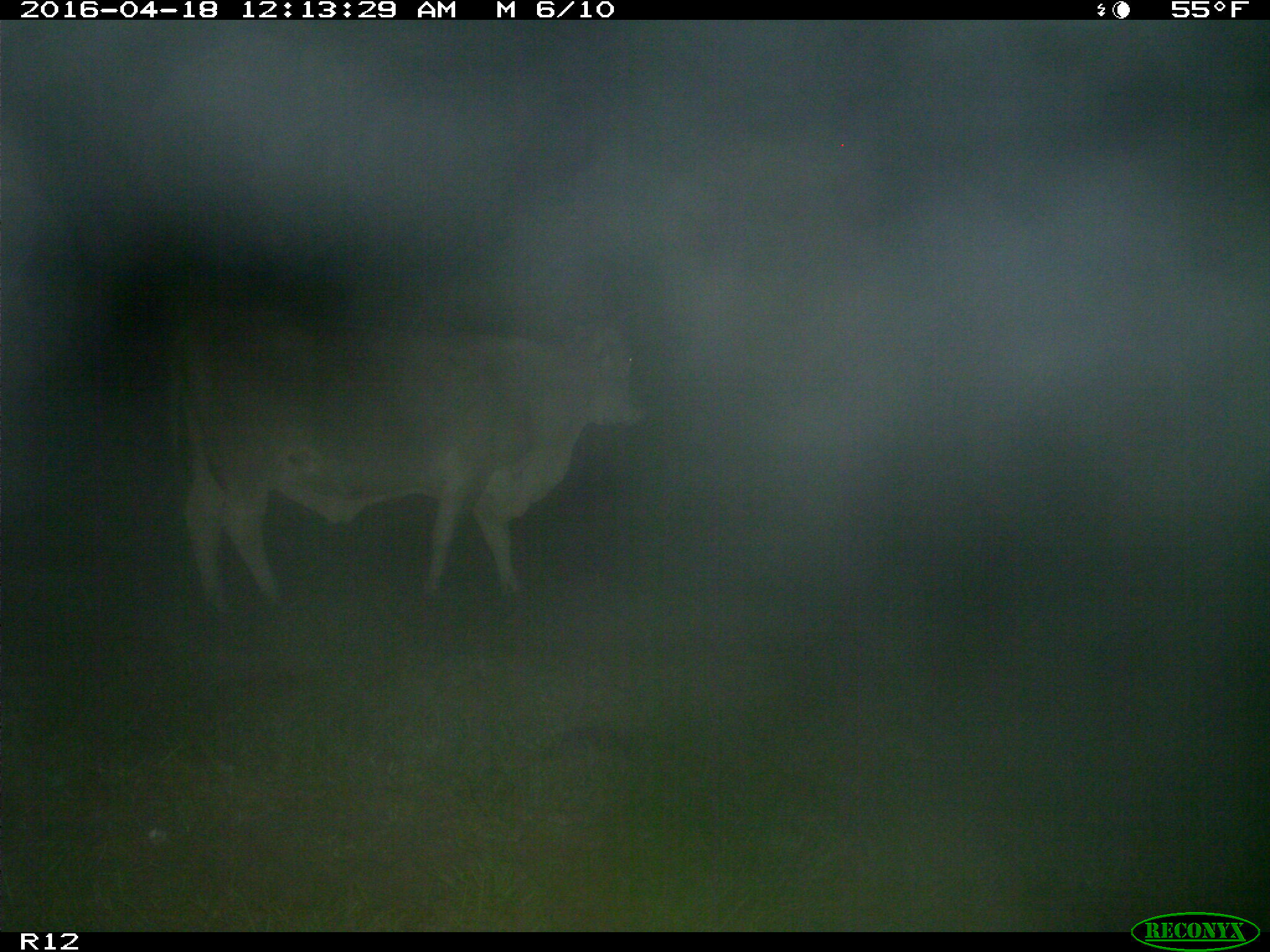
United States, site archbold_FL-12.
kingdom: Animalia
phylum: Chordata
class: Mammalia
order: Artiodactyla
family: Bovidae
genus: Bos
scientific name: Bos taurus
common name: domestic cow